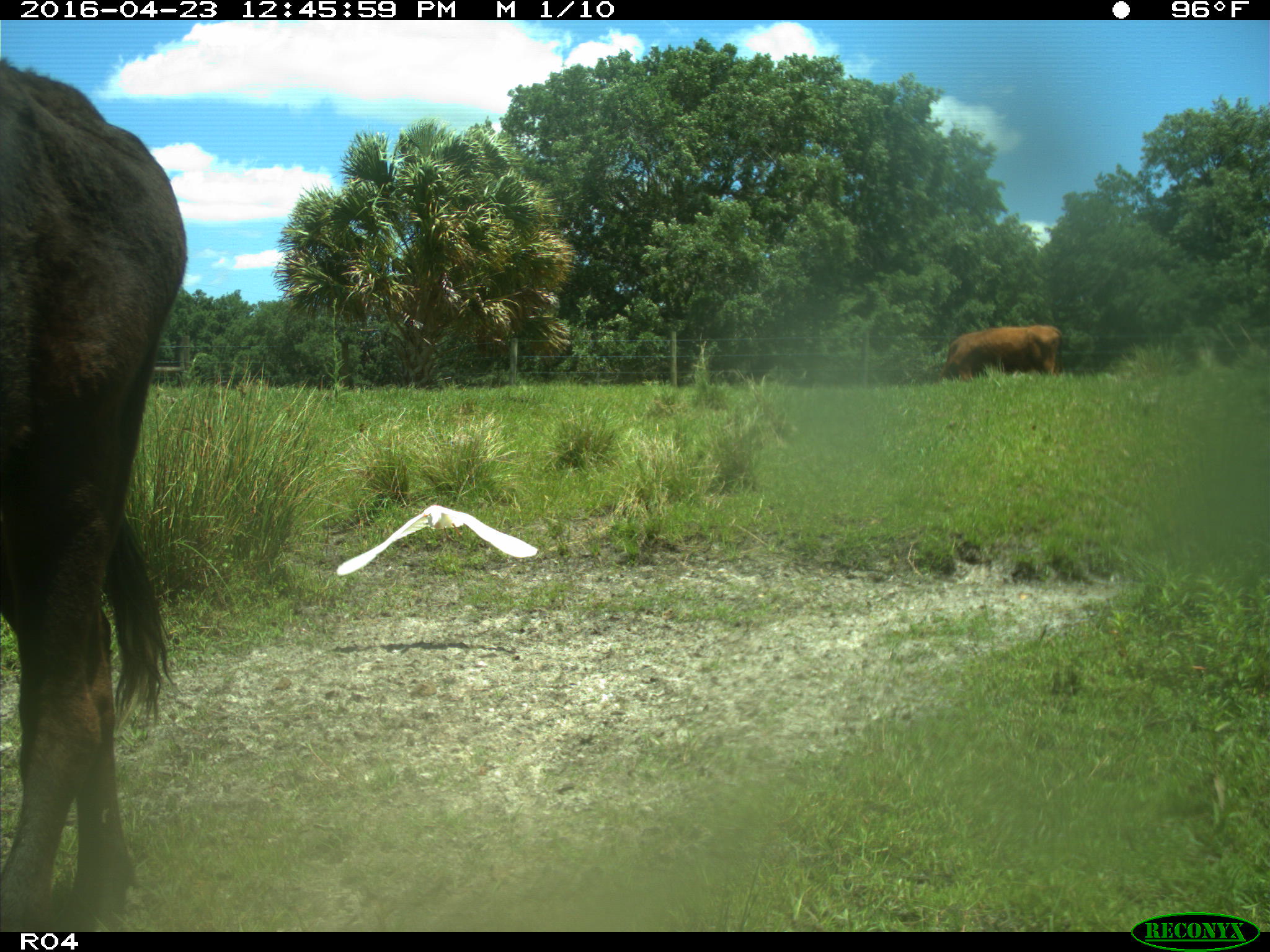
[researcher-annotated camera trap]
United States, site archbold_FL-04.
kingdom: Animalia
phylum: Chordata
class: Mammalia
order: Artiodactyla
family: Bovidae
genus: Bos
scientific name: Bos taurus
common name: domestic cow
Bos taurus (domestic cow).